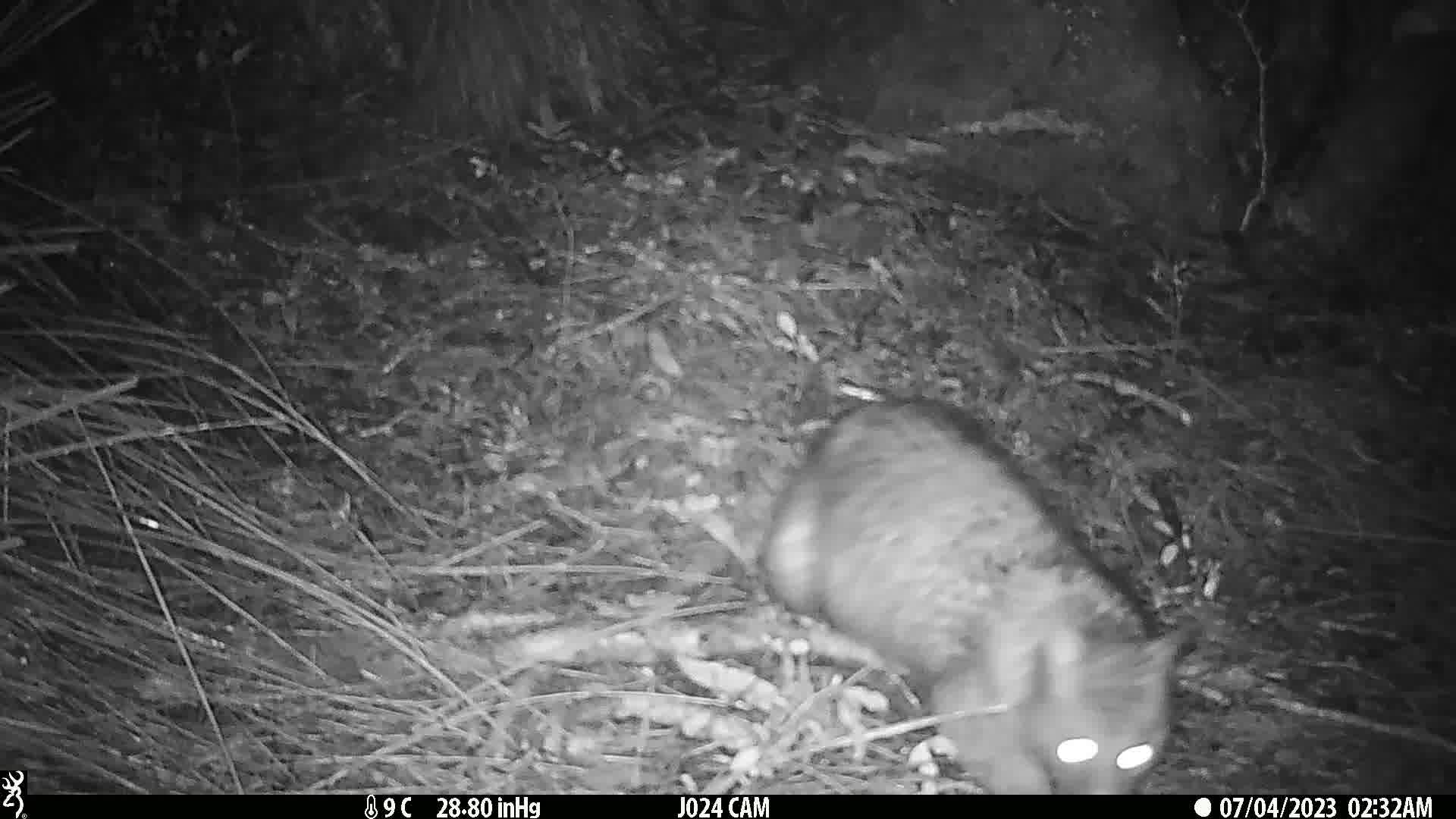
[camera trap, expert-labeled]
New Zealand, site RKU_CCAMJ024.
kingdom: Animalia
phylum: Chordata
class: Mammalia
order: Diprotodontia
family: Phalangeridae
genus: Trichosurus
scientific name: Trichosurus vulpecula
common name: common brushtail possum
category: possum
Possum (common brushtail possum) (Trichosurus vulpecula).